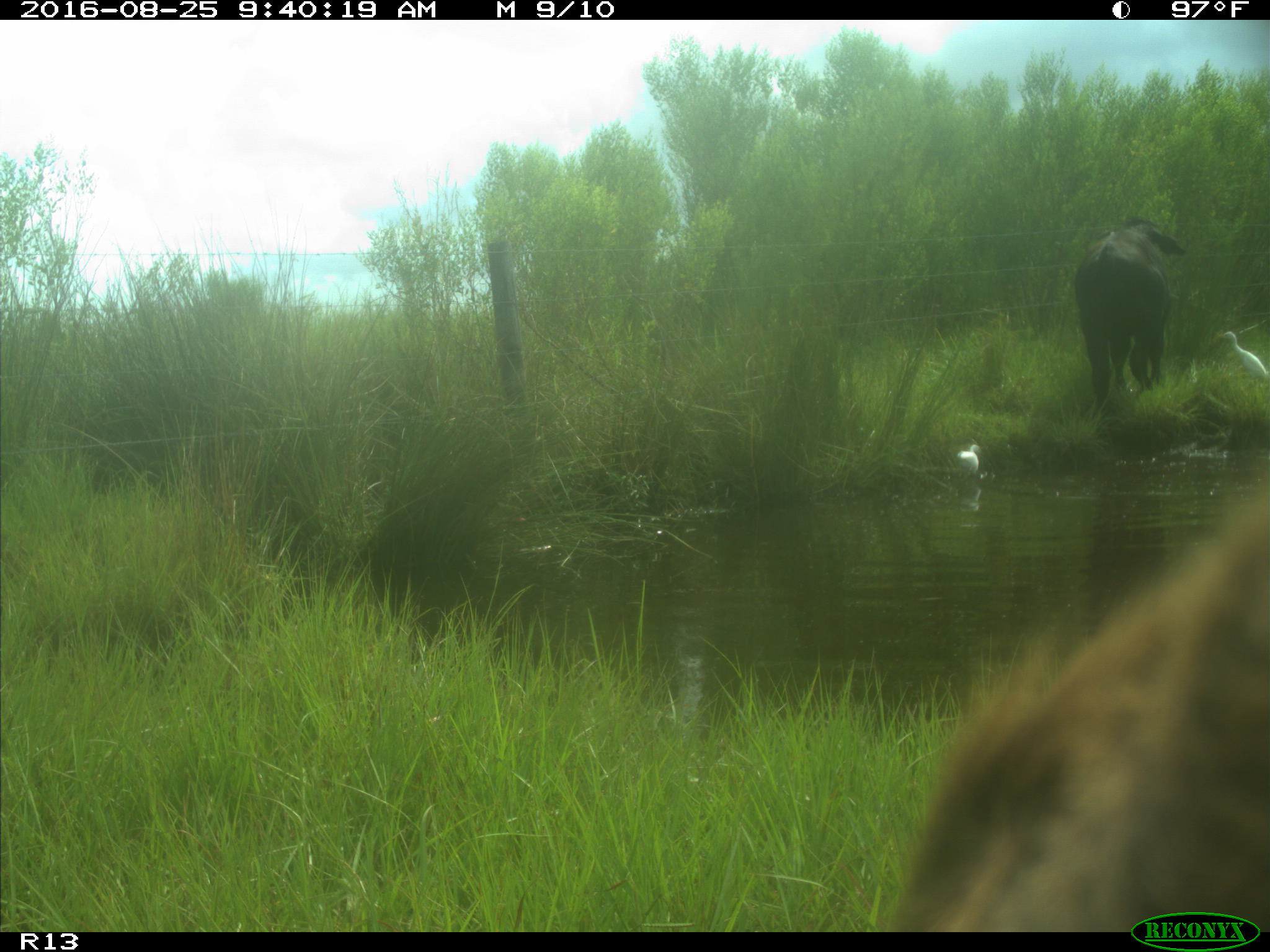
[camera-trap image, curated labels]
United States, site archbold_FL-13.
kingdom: Animalia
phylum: Chordata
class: Mammalia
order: Artiodactyla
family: Bovidae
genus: Bos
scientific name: Bos taurus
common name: domestic cow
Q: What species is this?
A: Bos taurus (domestic cow).